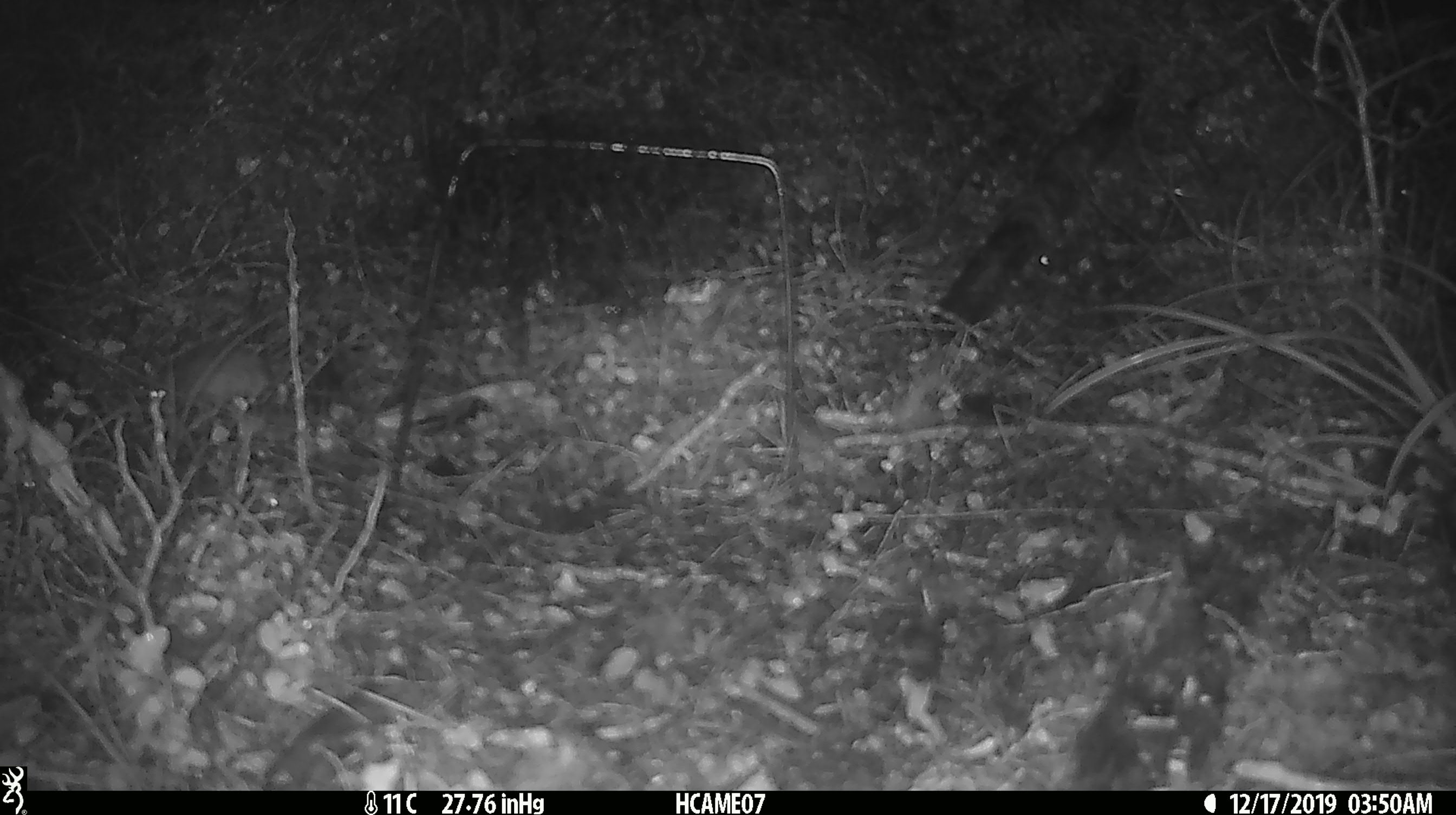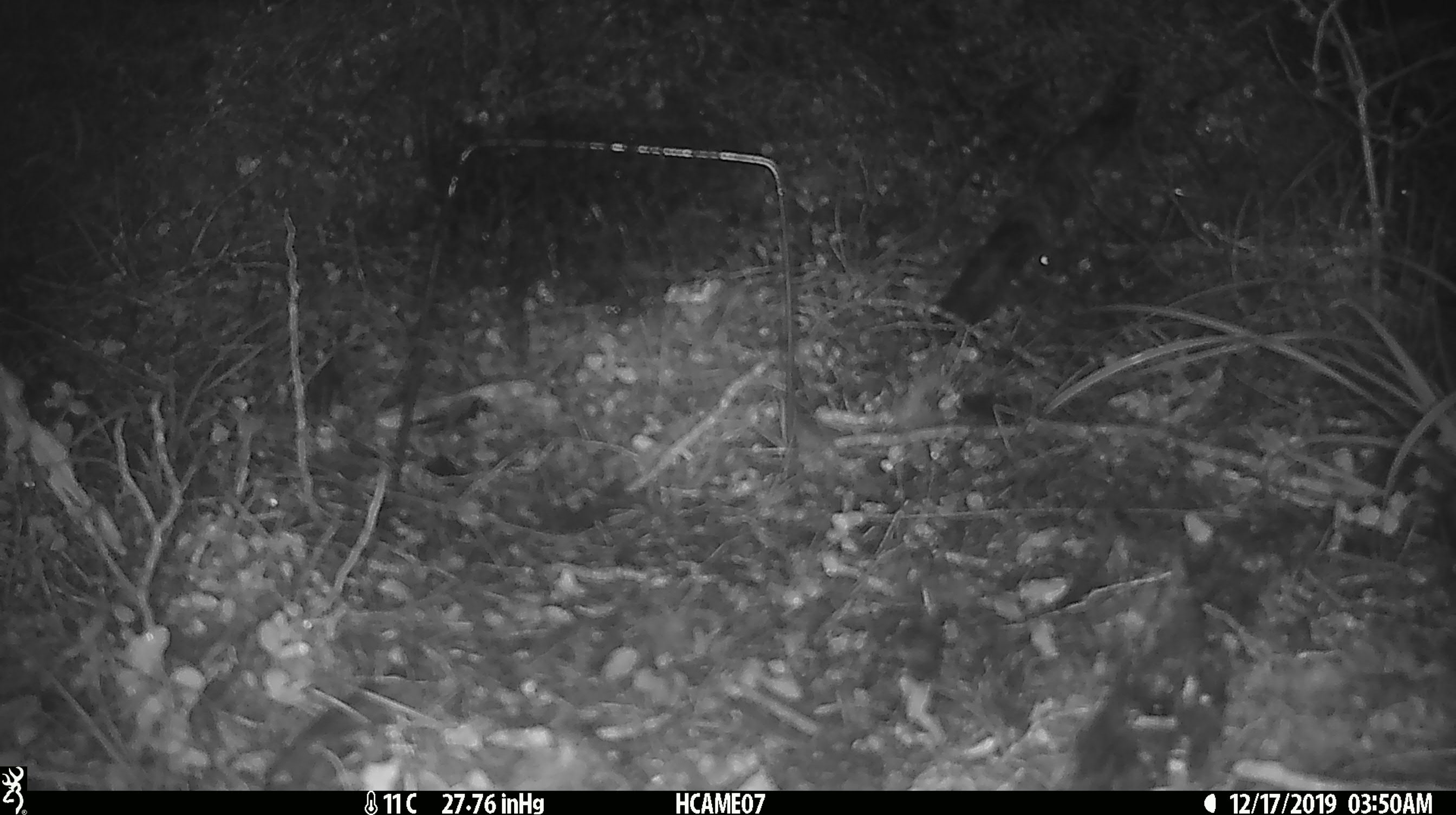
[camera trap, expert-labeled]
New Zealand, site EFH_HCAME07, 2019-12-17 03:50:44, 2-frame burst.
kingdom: Animalia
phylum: Chordata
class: Mammalia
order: Rodentia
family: Muridae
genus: Mus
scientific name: Mus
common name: mouse